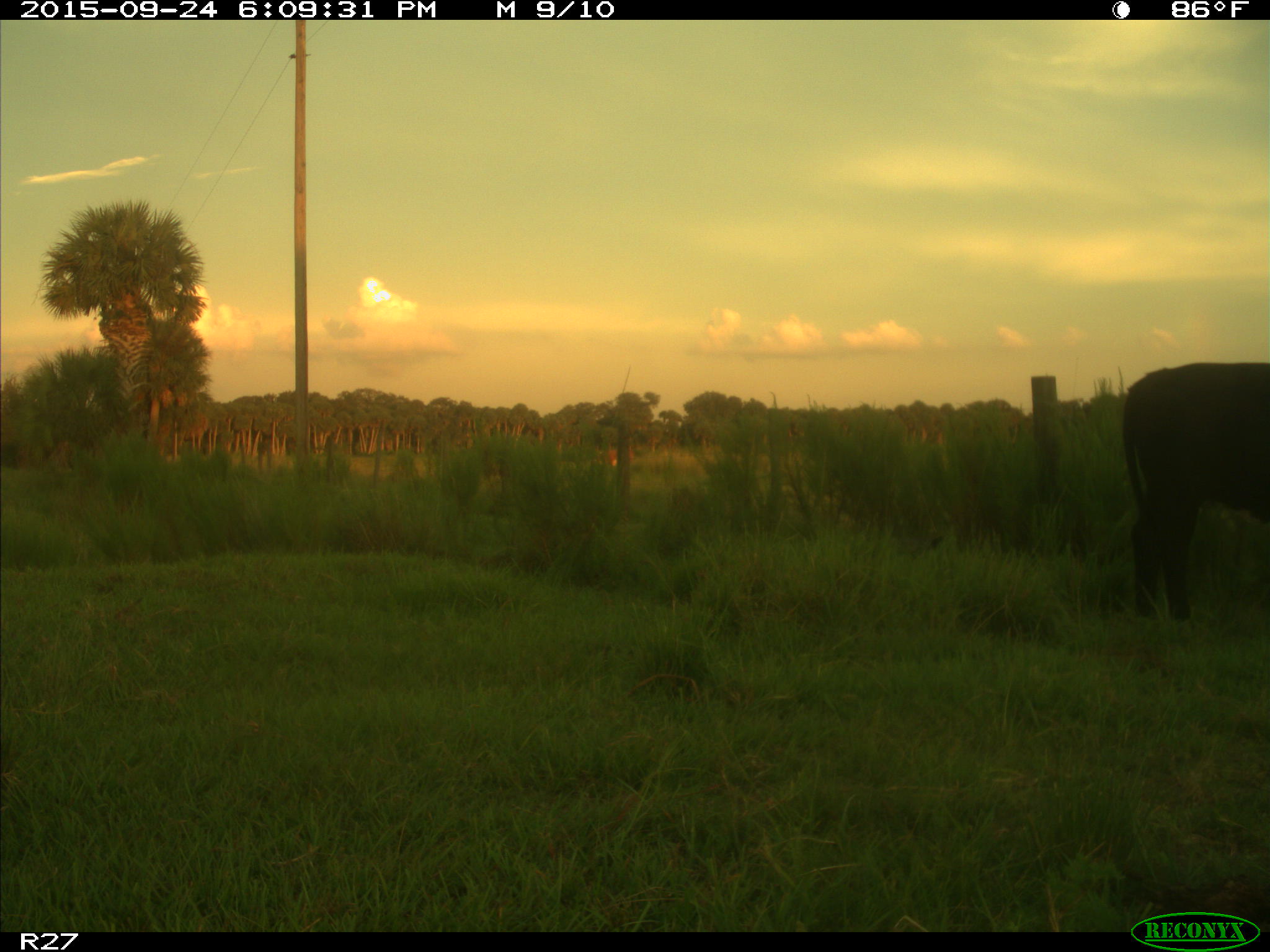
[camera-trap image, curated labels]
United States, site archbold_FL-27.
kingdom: Animalia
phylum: Chordata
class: Mammalia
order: Artiodactyla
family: Bovidae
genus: Bos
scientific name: Bos taurus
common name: domestic cow